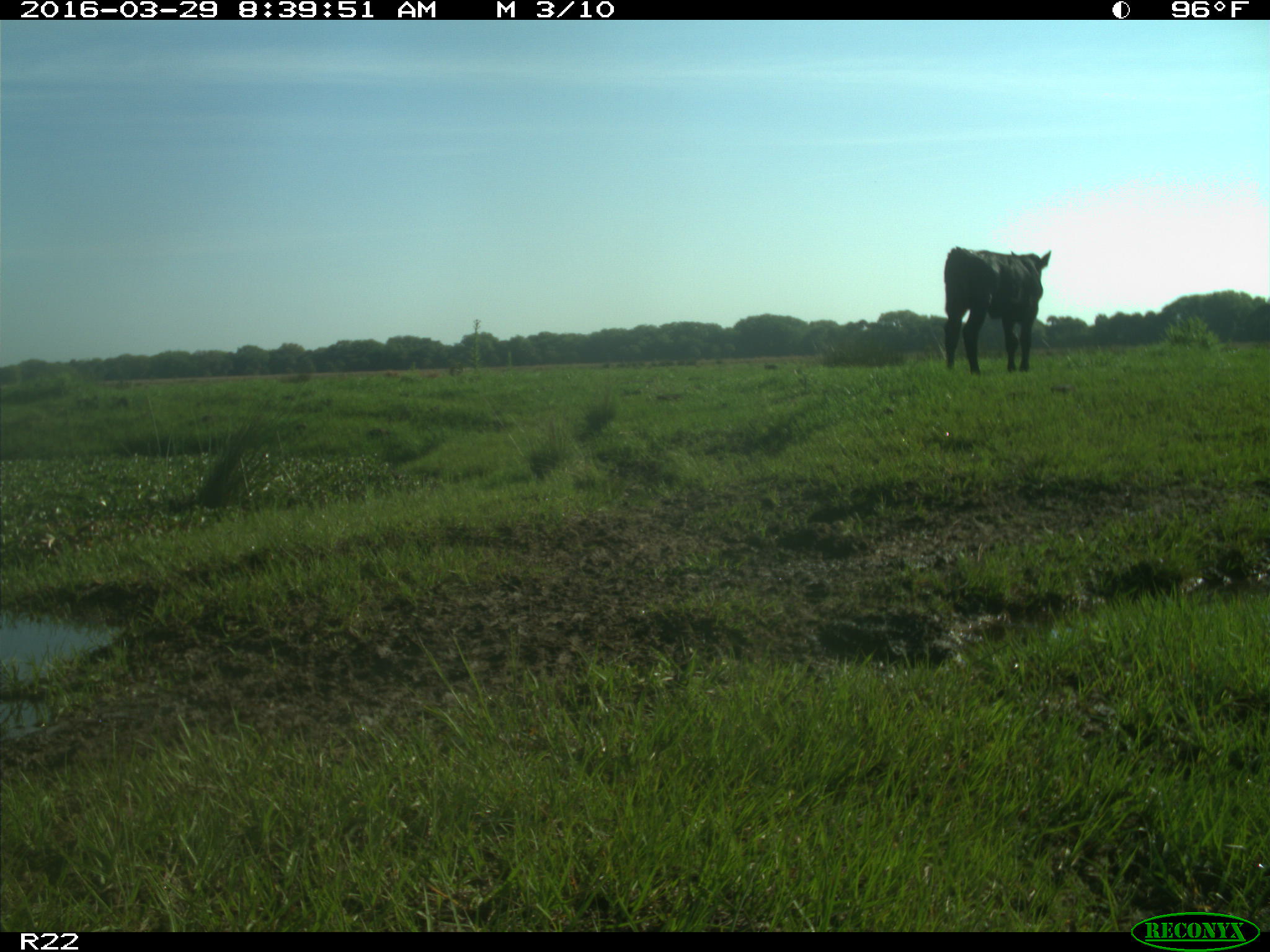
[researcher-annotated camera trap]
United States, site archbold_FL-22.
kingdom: Animalia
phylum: Chordata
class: Mammalia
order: Artiodactyla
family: Bovidae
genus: Bos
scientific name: Bos taurus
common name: domestic cow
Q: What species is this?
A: Bos taurus (domestic cow).